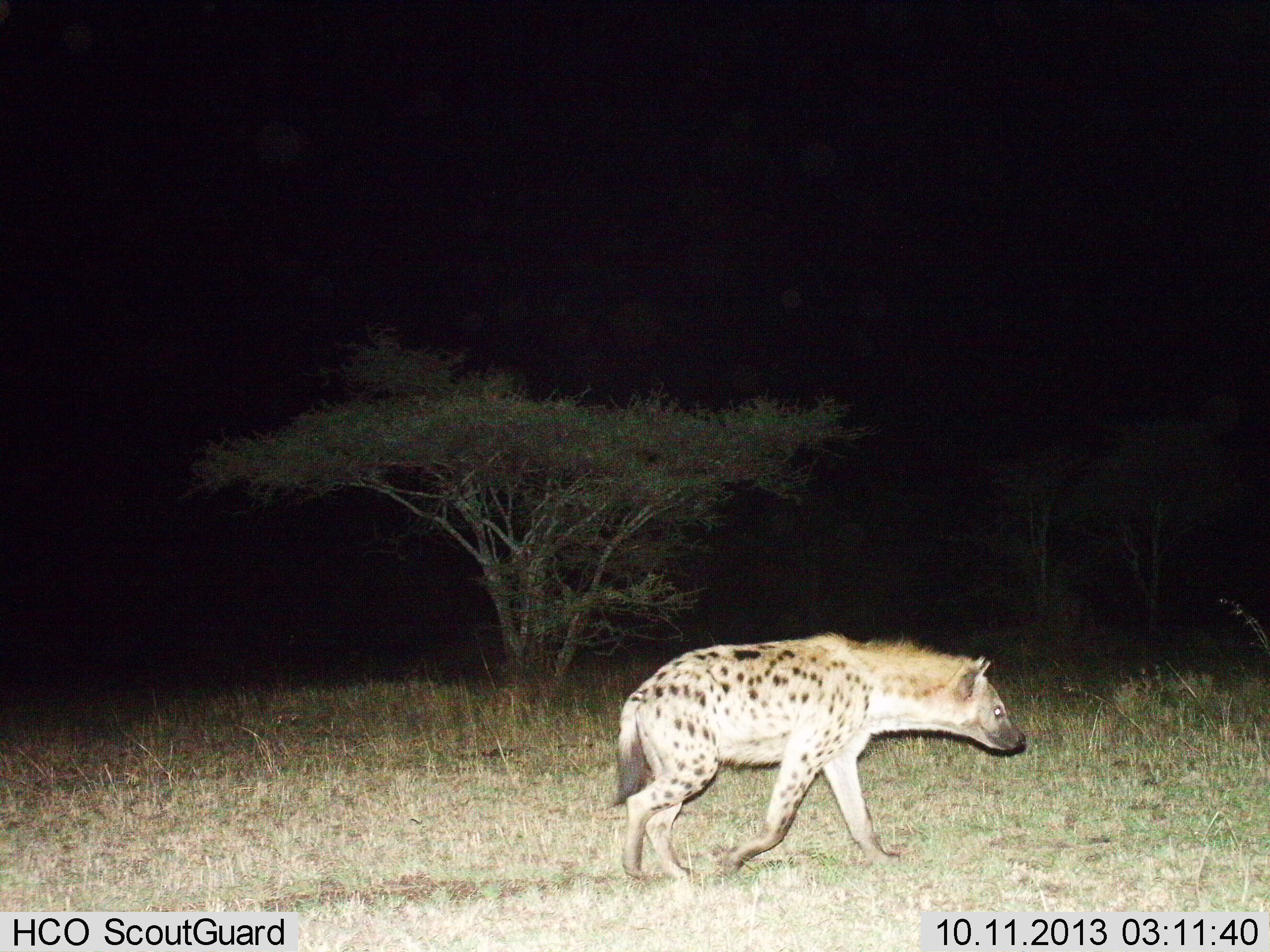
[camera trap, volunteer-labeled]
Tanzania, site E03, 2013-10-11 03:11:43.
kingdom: Animalia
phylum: Chordata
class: Mammalia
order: Carnivora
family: Hyaenidae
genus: Crocuta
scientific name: Crocuta crocuta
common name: spotted hyena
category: hyenaspotted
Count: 1.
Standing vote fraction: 0%.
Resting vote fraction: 0%.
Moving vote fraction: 100%.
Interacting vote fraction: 0%.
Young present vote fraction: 0%.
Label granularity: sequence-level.